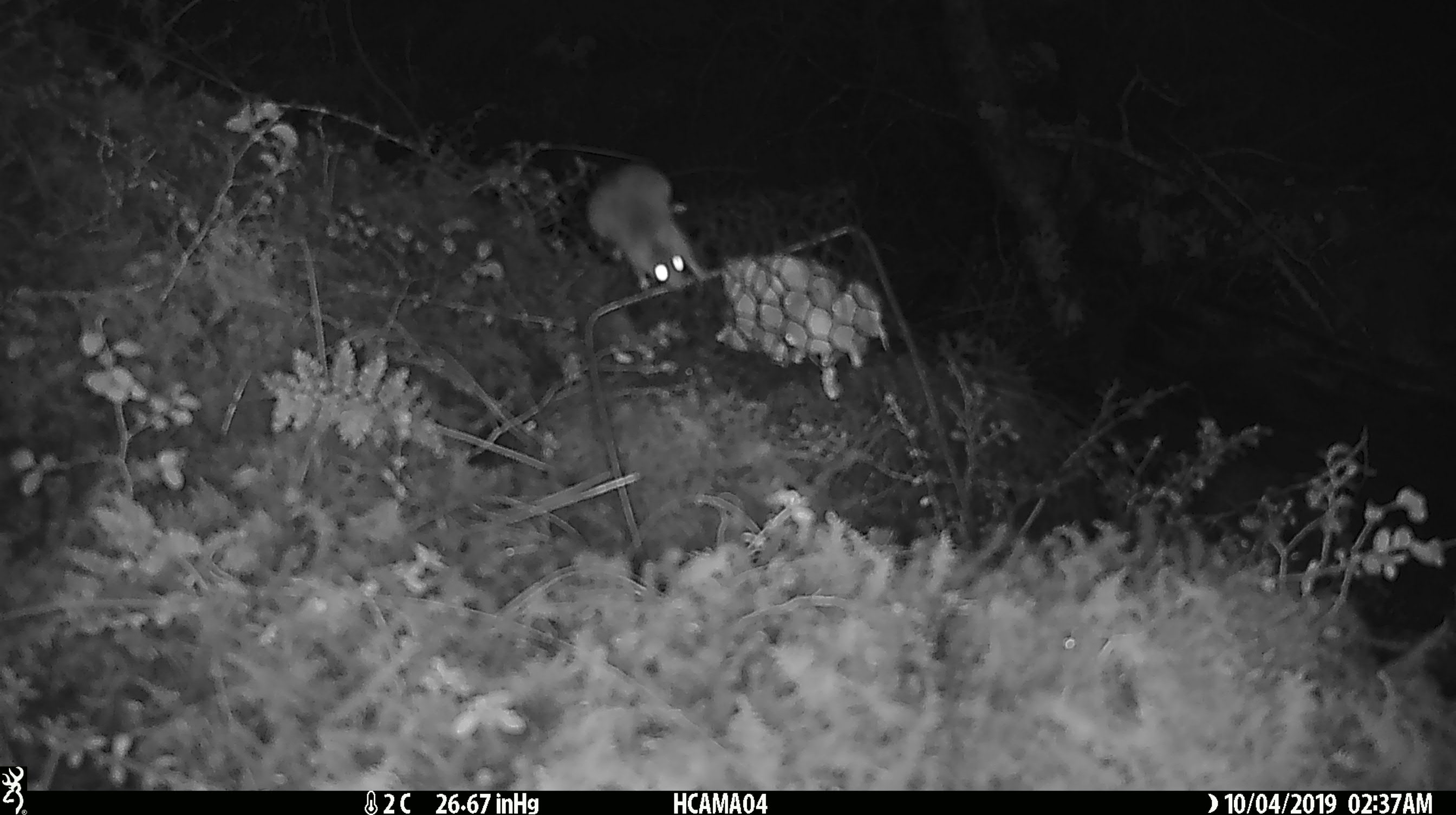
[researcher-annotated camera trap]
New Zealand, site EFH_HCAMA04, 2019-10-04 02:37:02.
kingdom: Animalia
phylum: Chordata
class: Mammalia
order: Rodentia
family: Muridae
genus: Mus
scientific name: Mus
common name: mouse